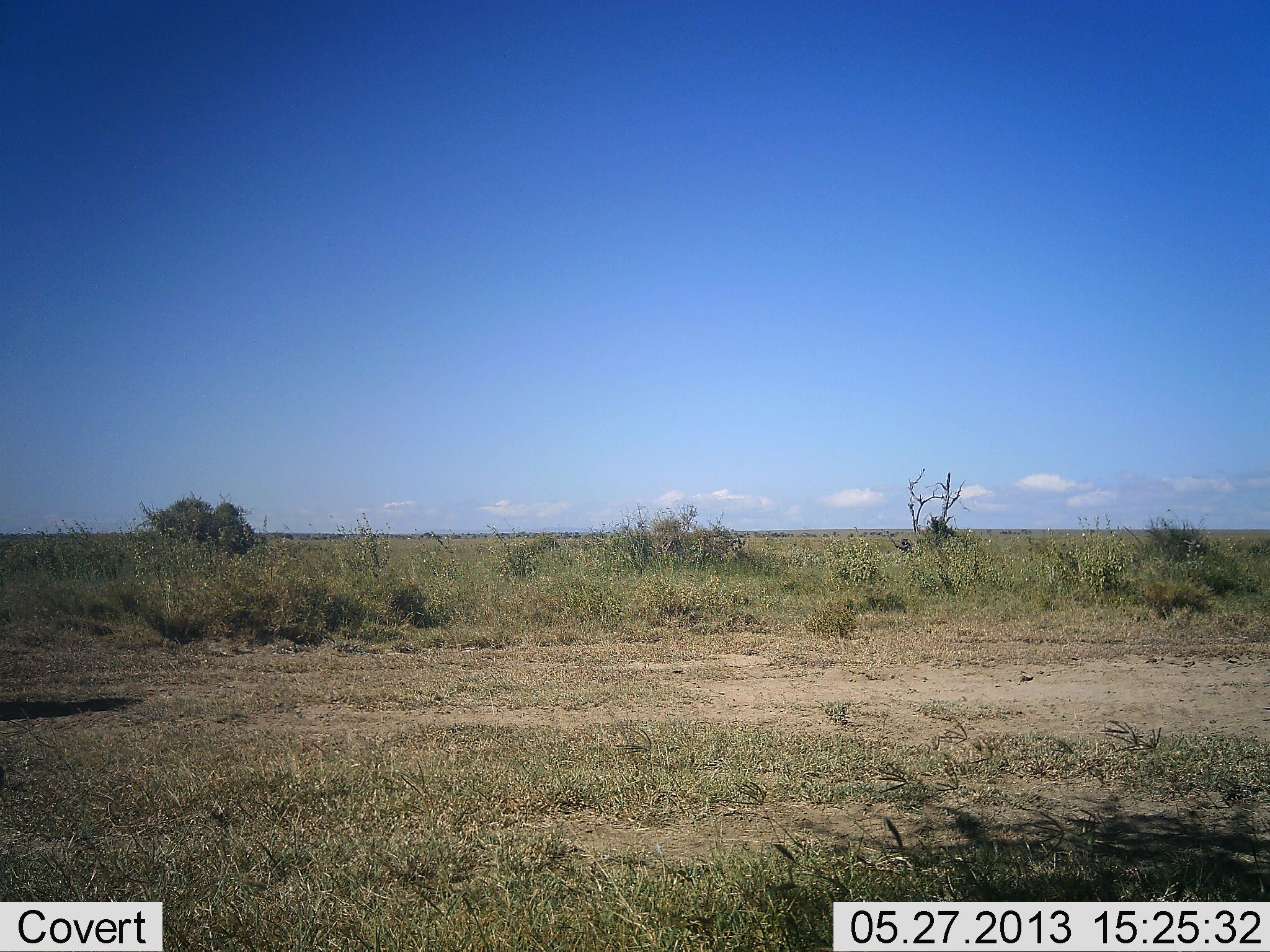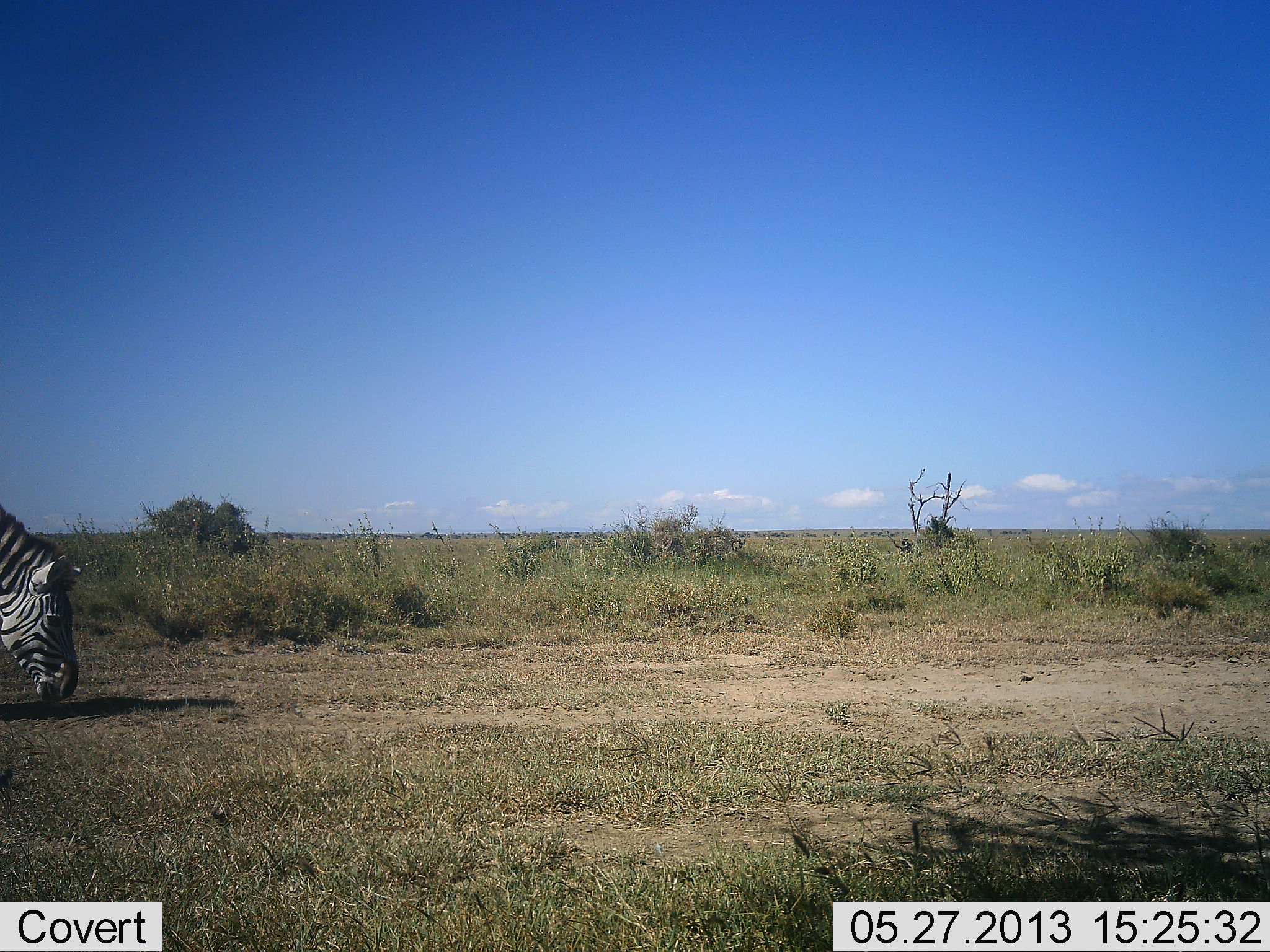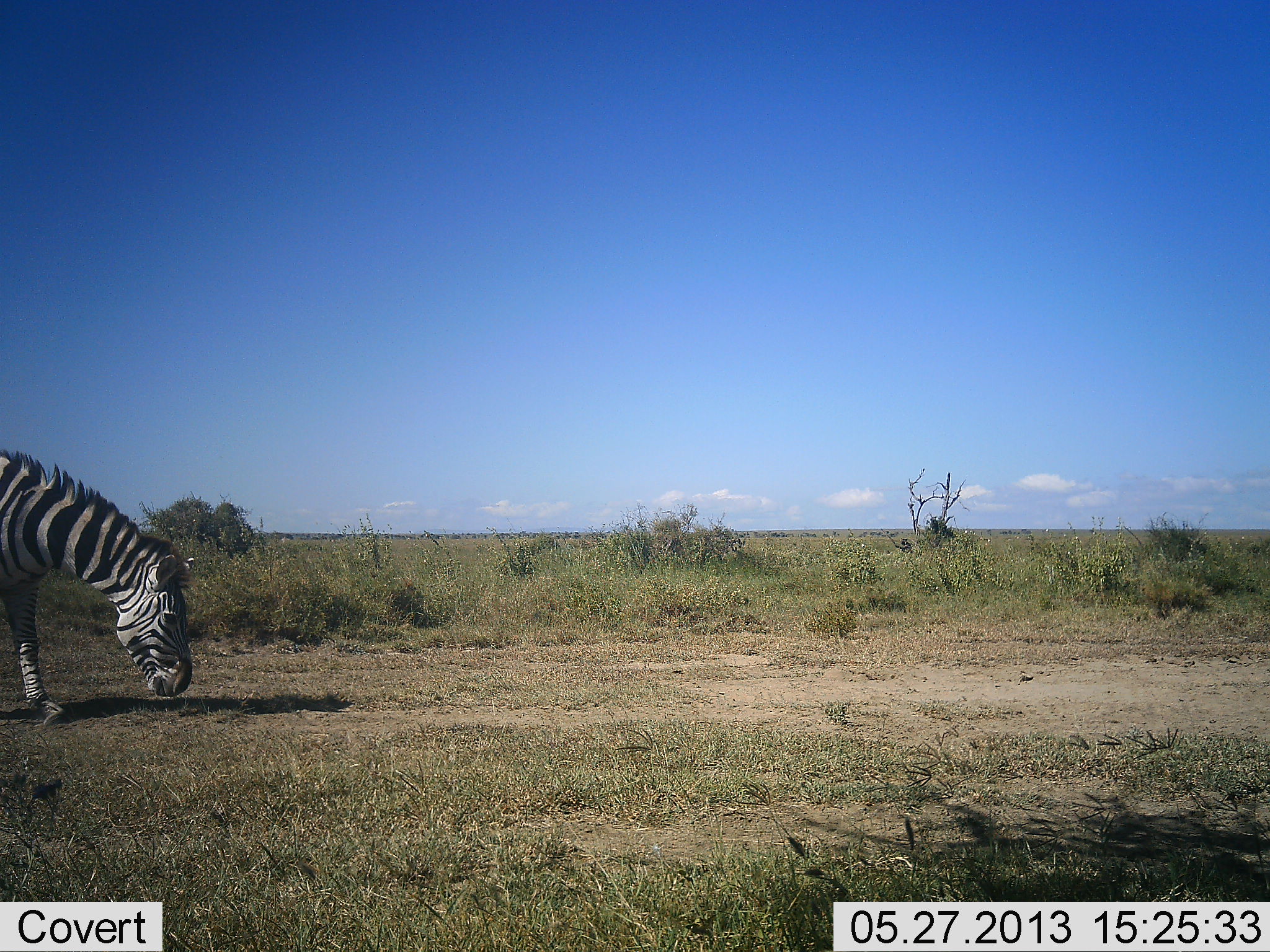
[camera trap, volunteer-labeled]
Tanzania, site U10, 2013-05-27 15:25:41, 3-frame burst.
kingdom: Animalia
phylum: Chordata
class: Mammalia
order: Perissodactyla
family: Equidae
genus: Equus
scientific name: Equus quagga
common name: plains zebra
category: zebra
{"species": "zebra (plains zebra) (Equus quagga)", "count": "1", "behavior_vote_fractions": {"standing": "10%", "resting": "0%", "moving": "70%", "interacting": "0%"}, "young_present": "0%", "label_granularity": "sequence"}